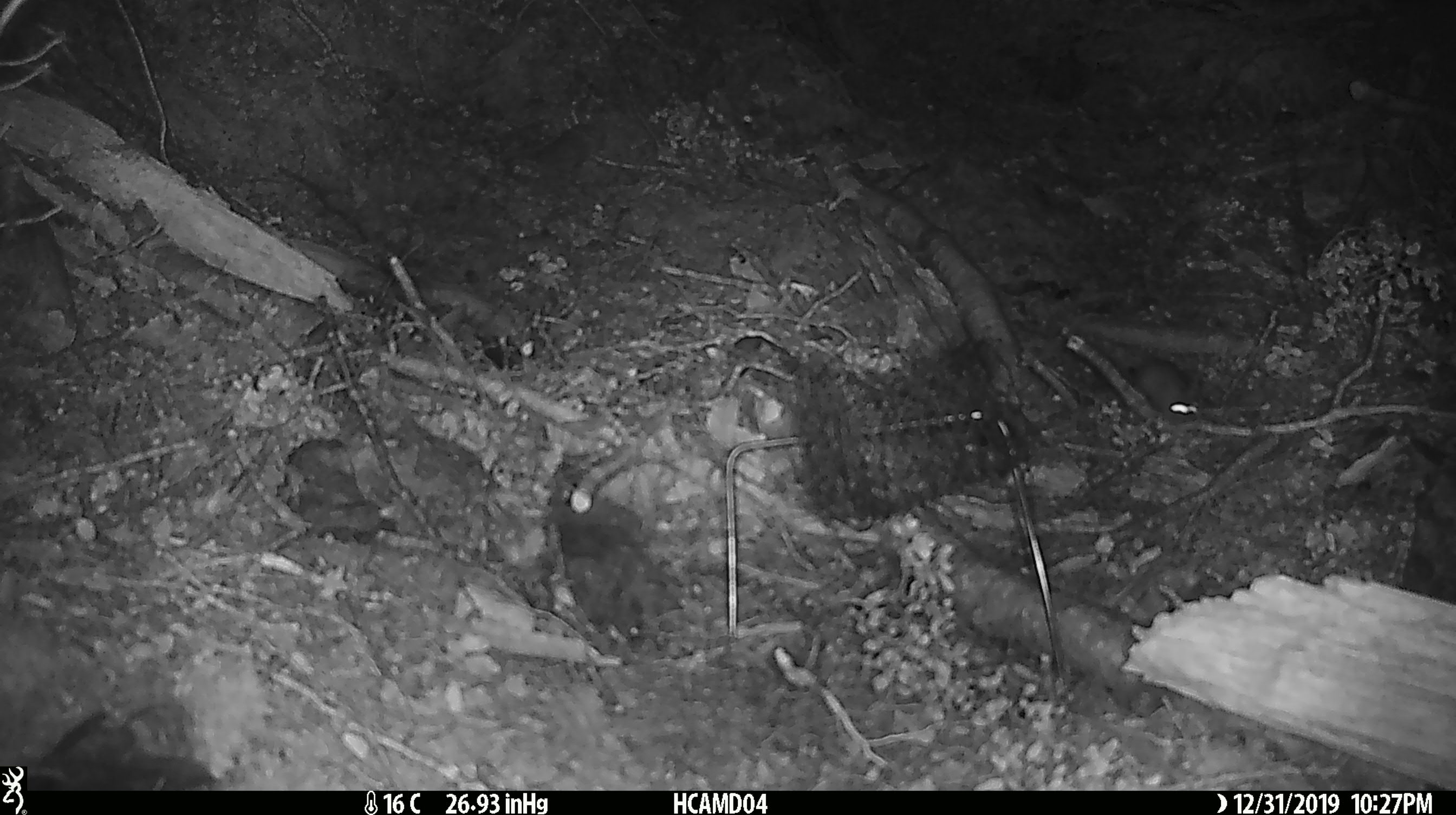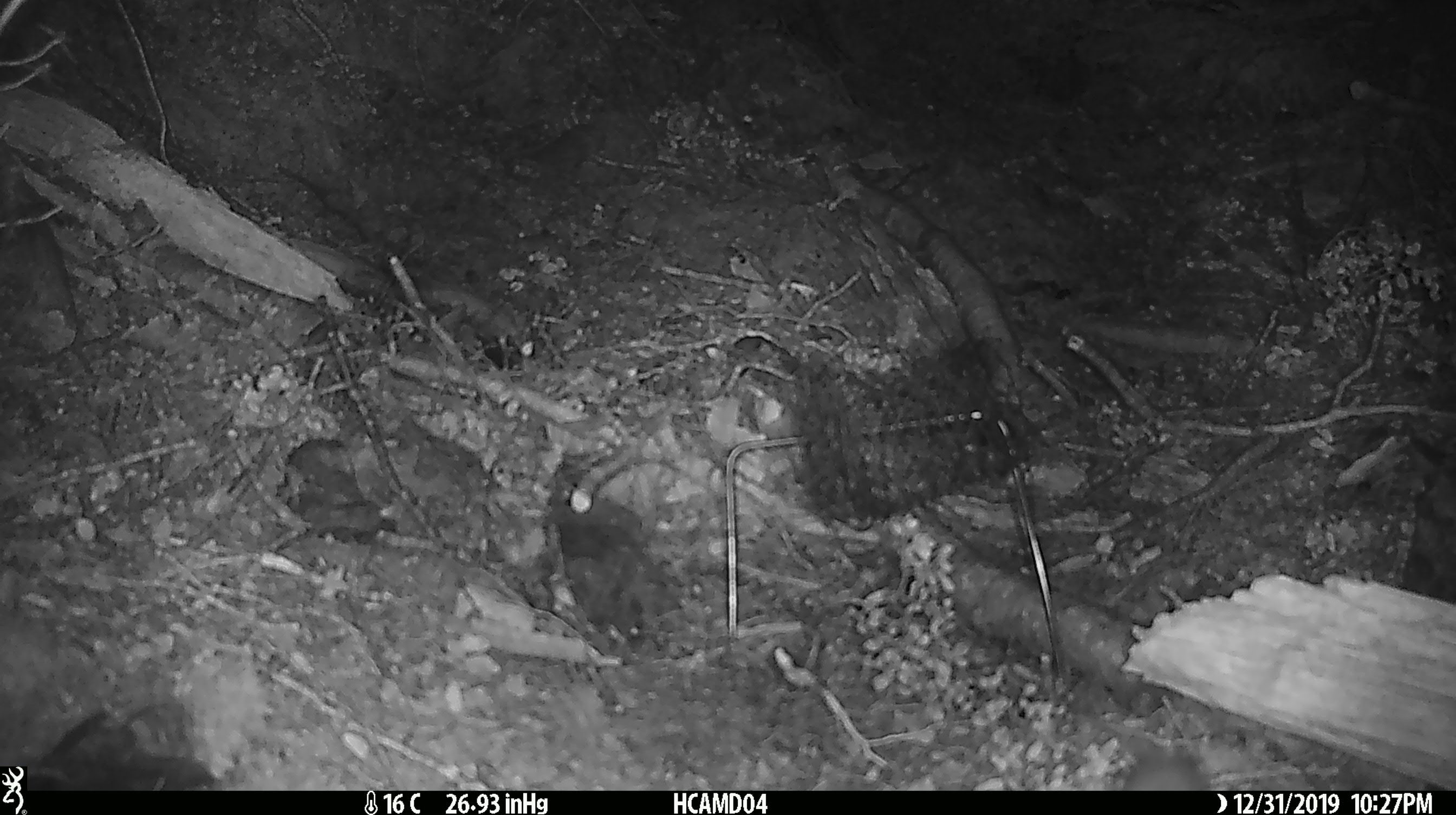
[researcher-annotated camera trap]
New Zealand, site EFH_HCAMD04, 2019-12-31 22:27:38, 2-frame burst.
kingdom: Animalia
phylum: Chordata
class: Mammalia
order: Rodentia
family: Muridae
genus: Mus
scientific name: Mus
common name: mouse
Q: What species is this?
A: Mouse (Mus).